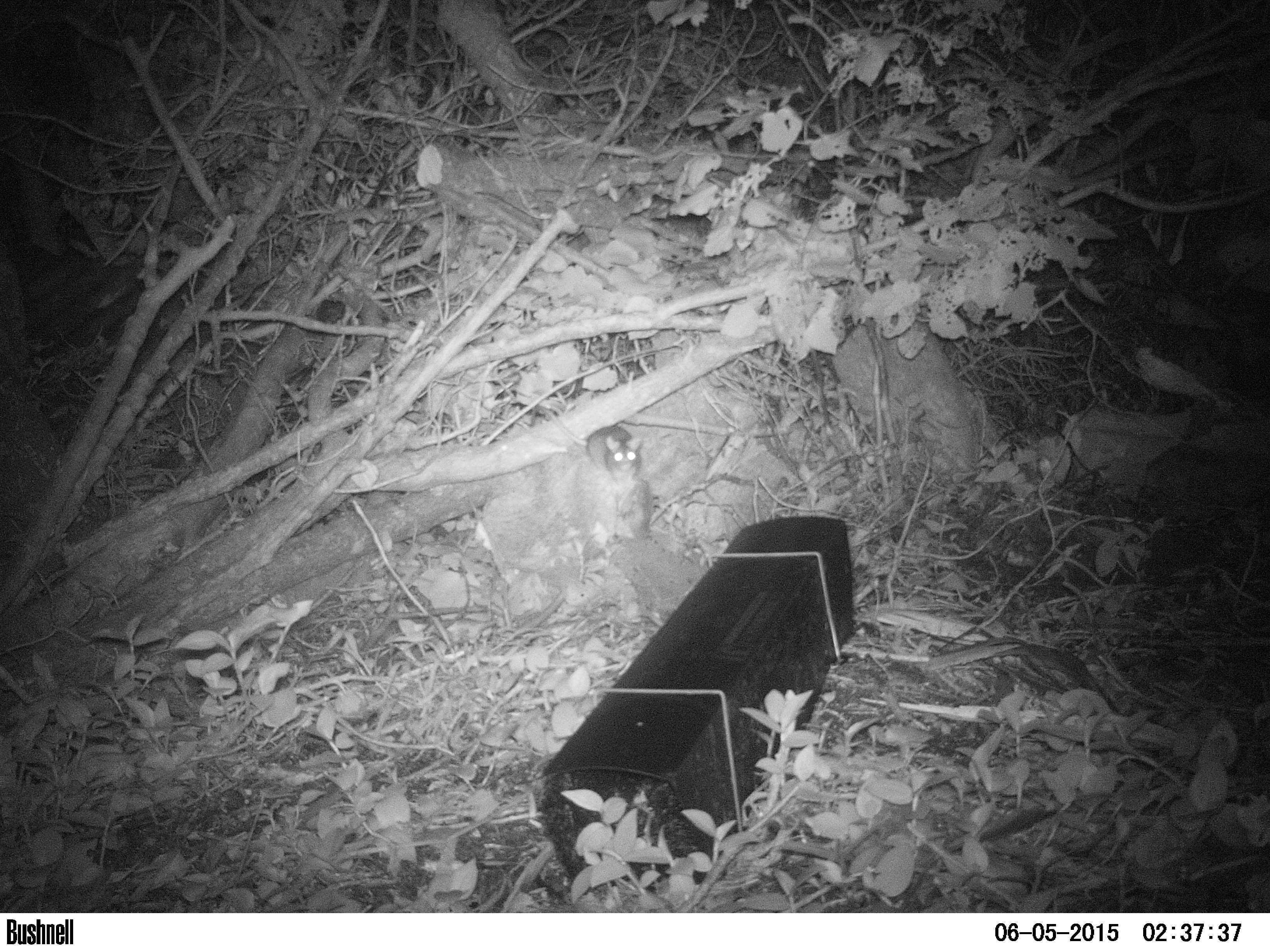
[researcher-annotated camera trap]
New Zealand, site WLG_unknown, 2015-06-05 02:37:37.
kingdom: Animalia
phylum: Chordata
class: Mammalia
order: Rodentia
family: Muridae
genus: Rattus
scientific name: Rattus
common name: rat